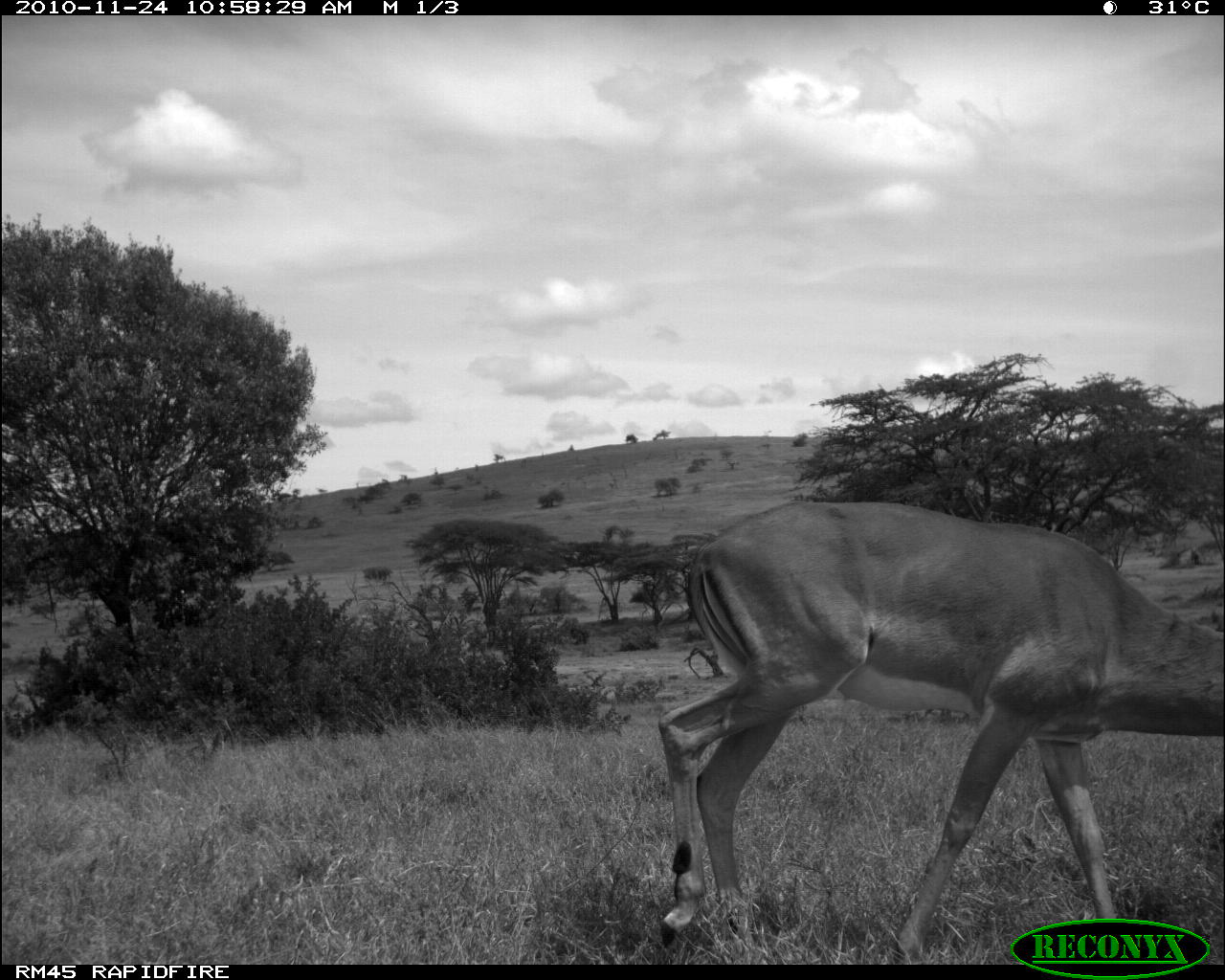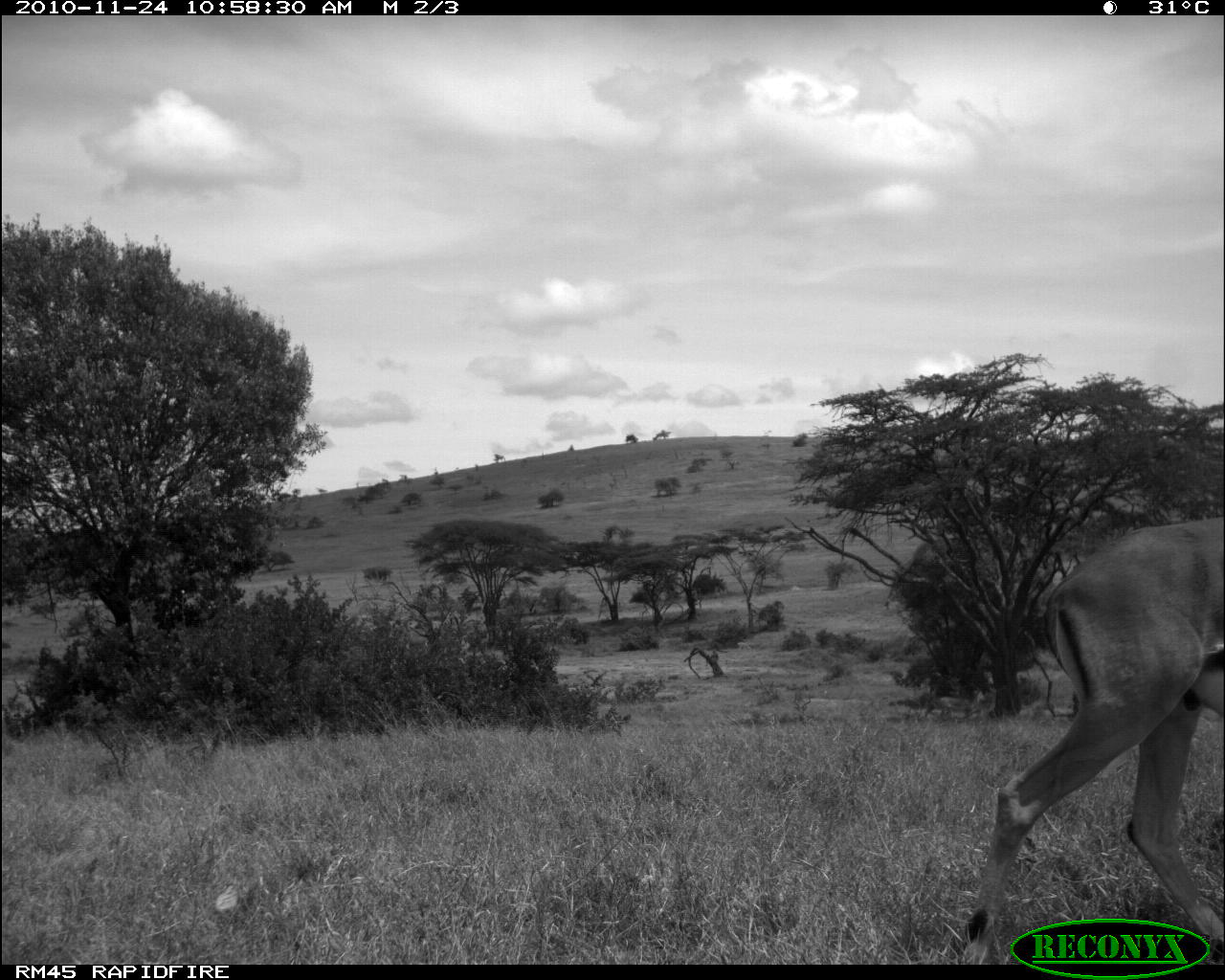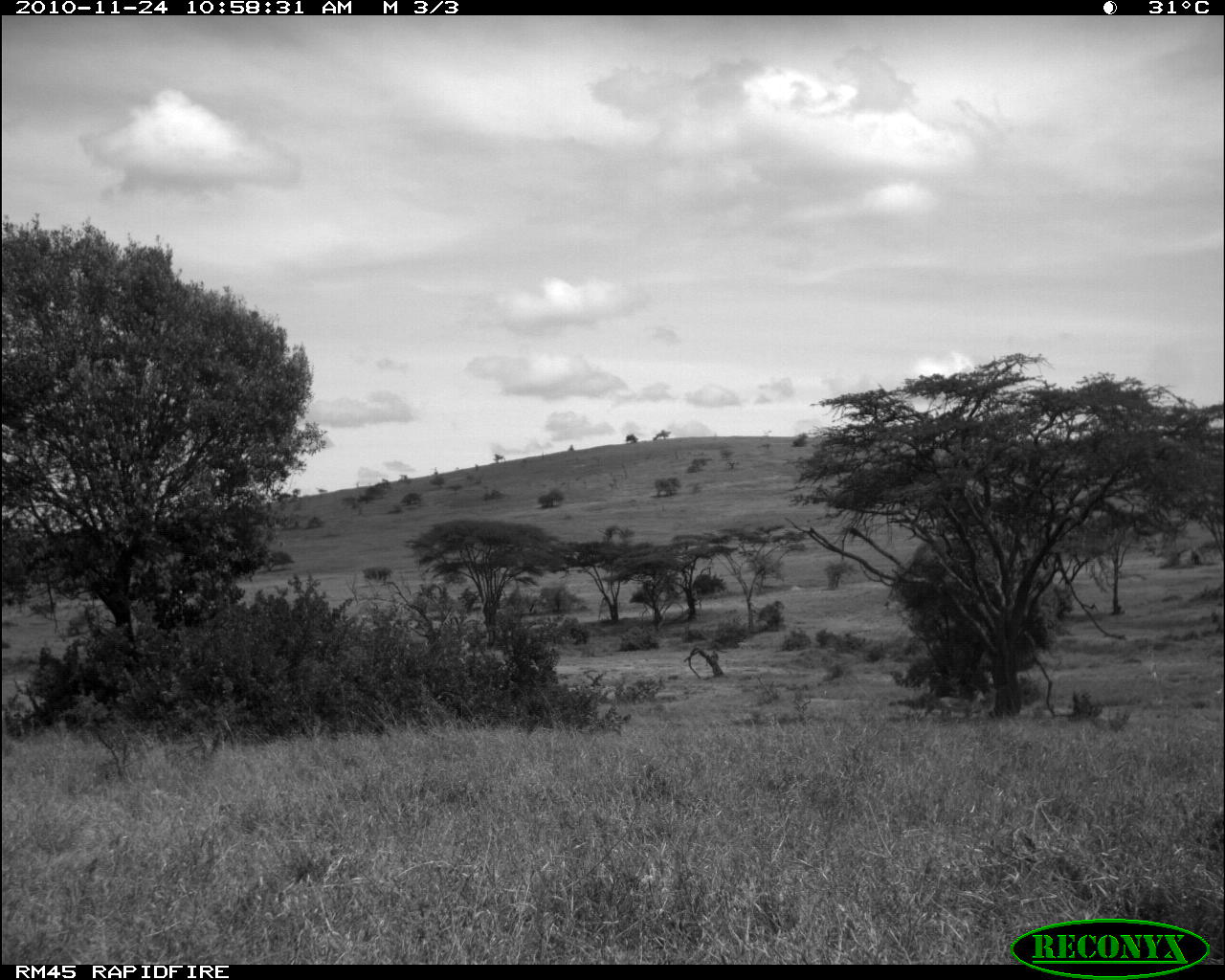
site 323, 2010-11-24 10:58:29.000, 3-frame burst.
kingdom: Animalia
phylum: Chordata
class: Mammalia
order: Artiodactyla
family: Bovidae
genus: Aepyceros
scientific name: Aepyceros melampus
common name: impala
Aepyceros melampus (impala), count 1.